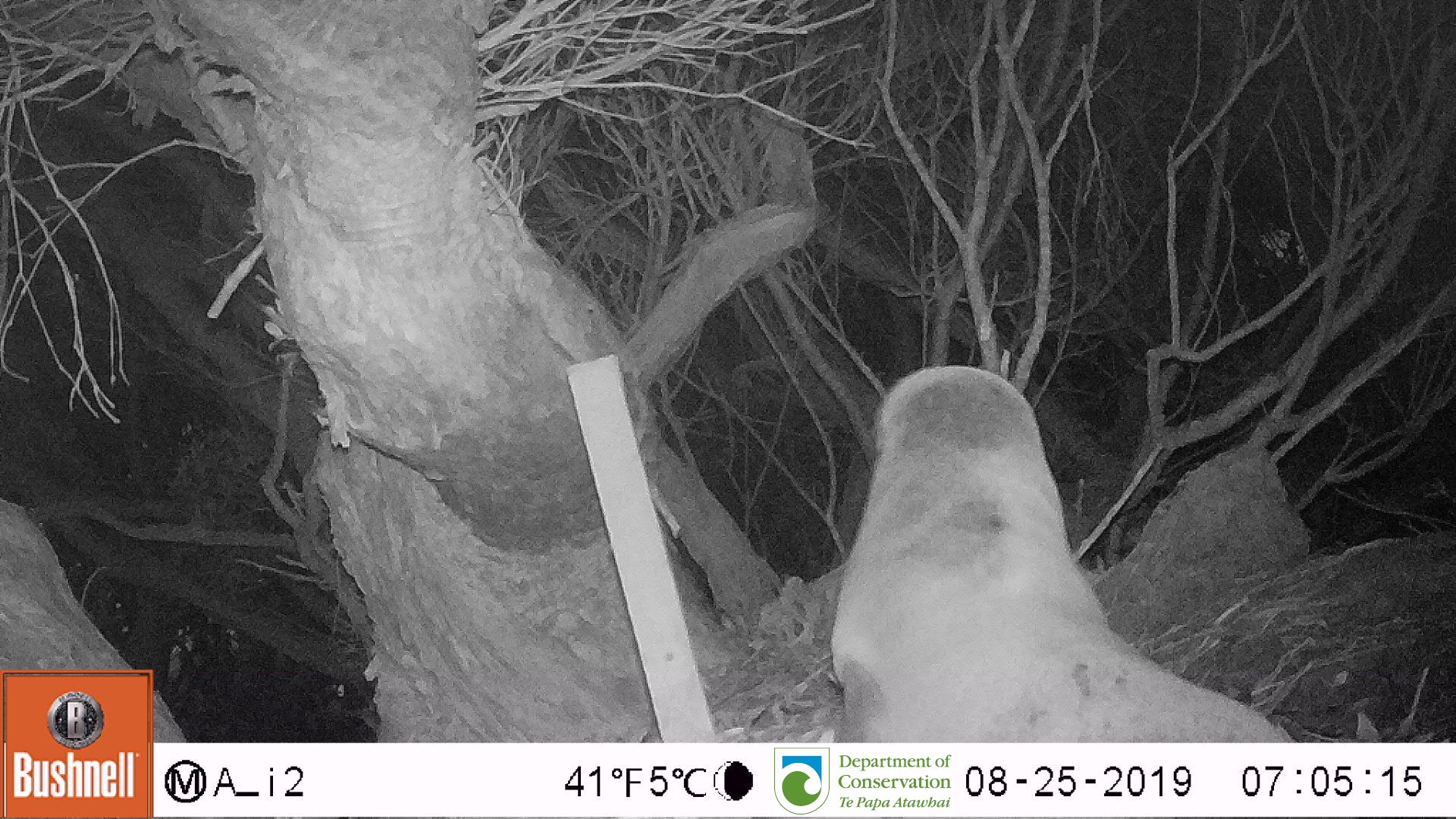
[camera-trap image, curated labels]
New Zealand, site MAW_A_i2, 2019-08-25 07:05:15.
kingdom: Animalia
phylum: Chordata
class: Mammalia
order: Carnivora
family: Otariidae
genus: Phocarctos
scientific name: Phocarctos hookeri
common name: new zealand sea lion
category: sealion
Sealion (new zealand sea lion) (Phocarctos hookeri).